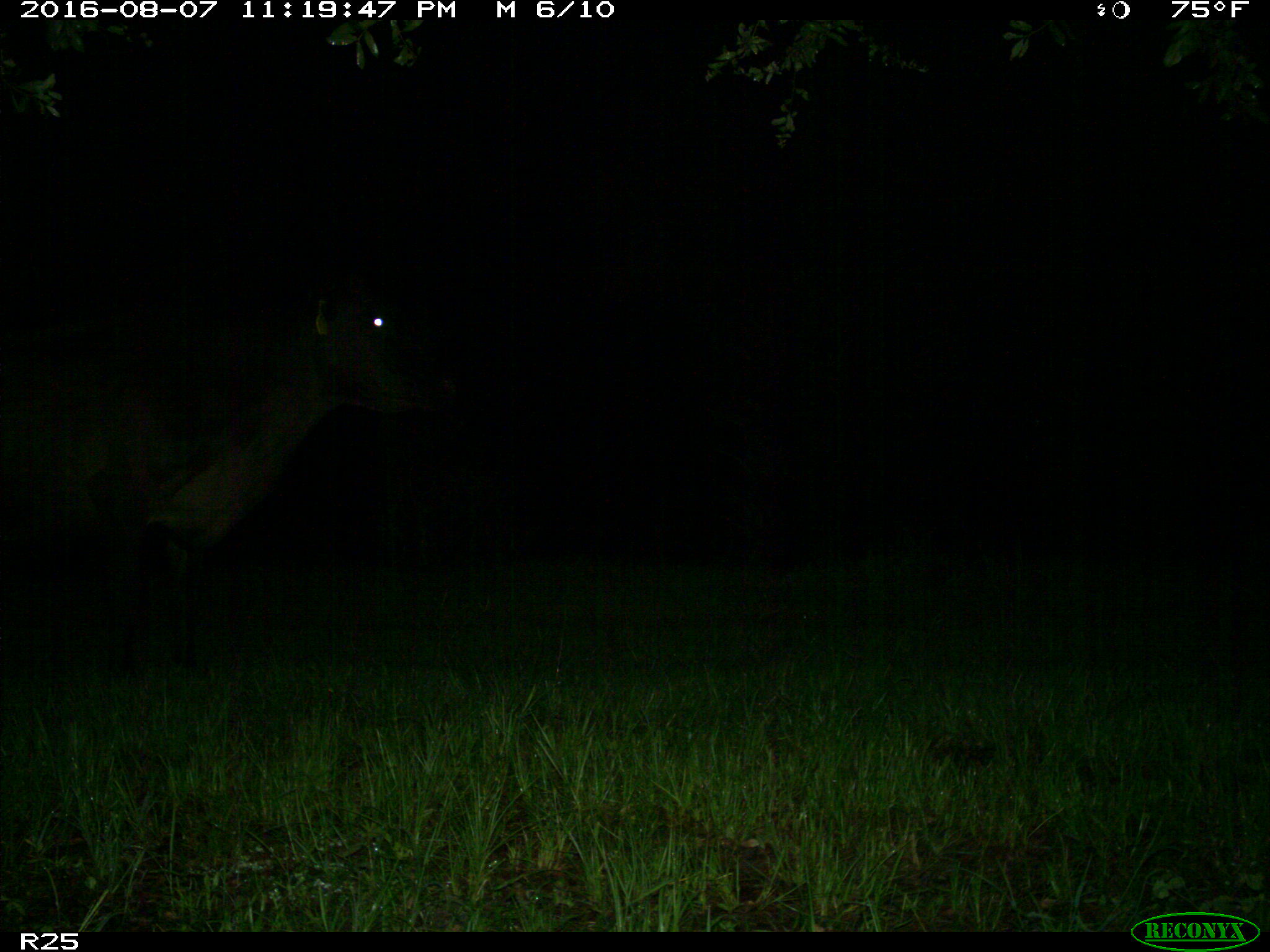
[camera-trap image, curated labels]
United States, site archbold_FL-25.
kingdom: Animalia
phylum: Chordata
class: Mammalia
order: Artiodactyla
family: Bovidae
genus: Bos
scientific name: Bos taurus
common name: domestic cow